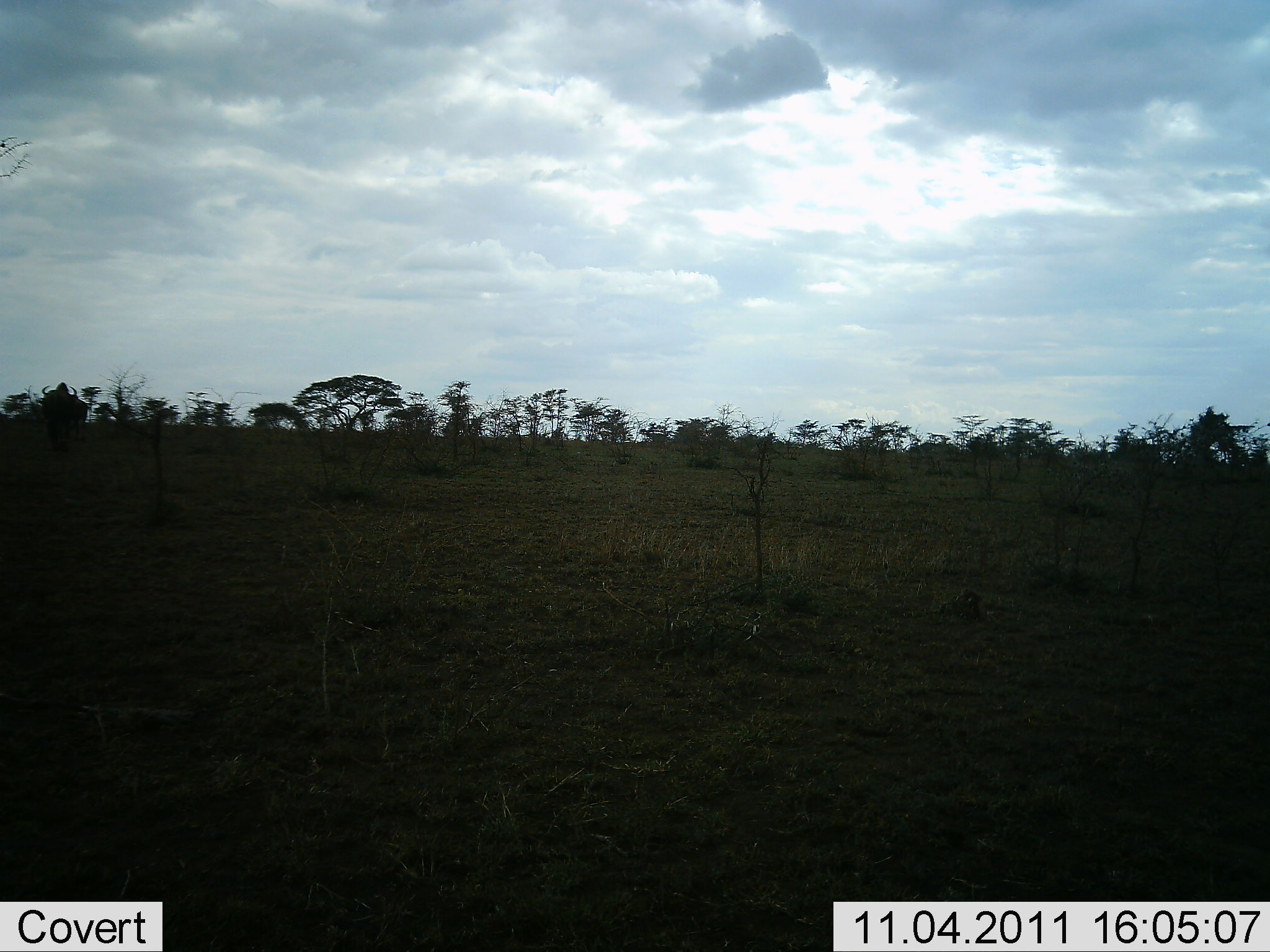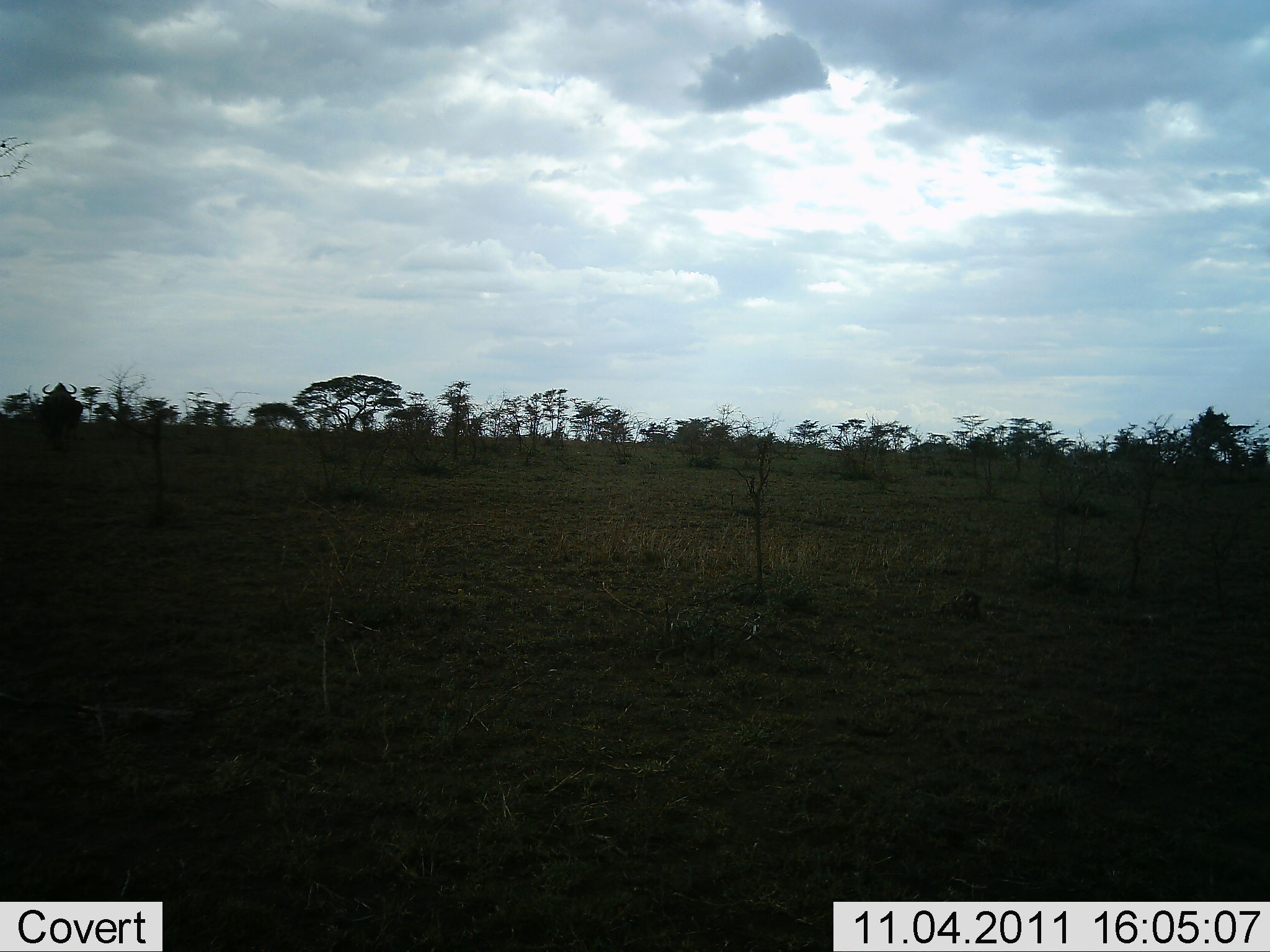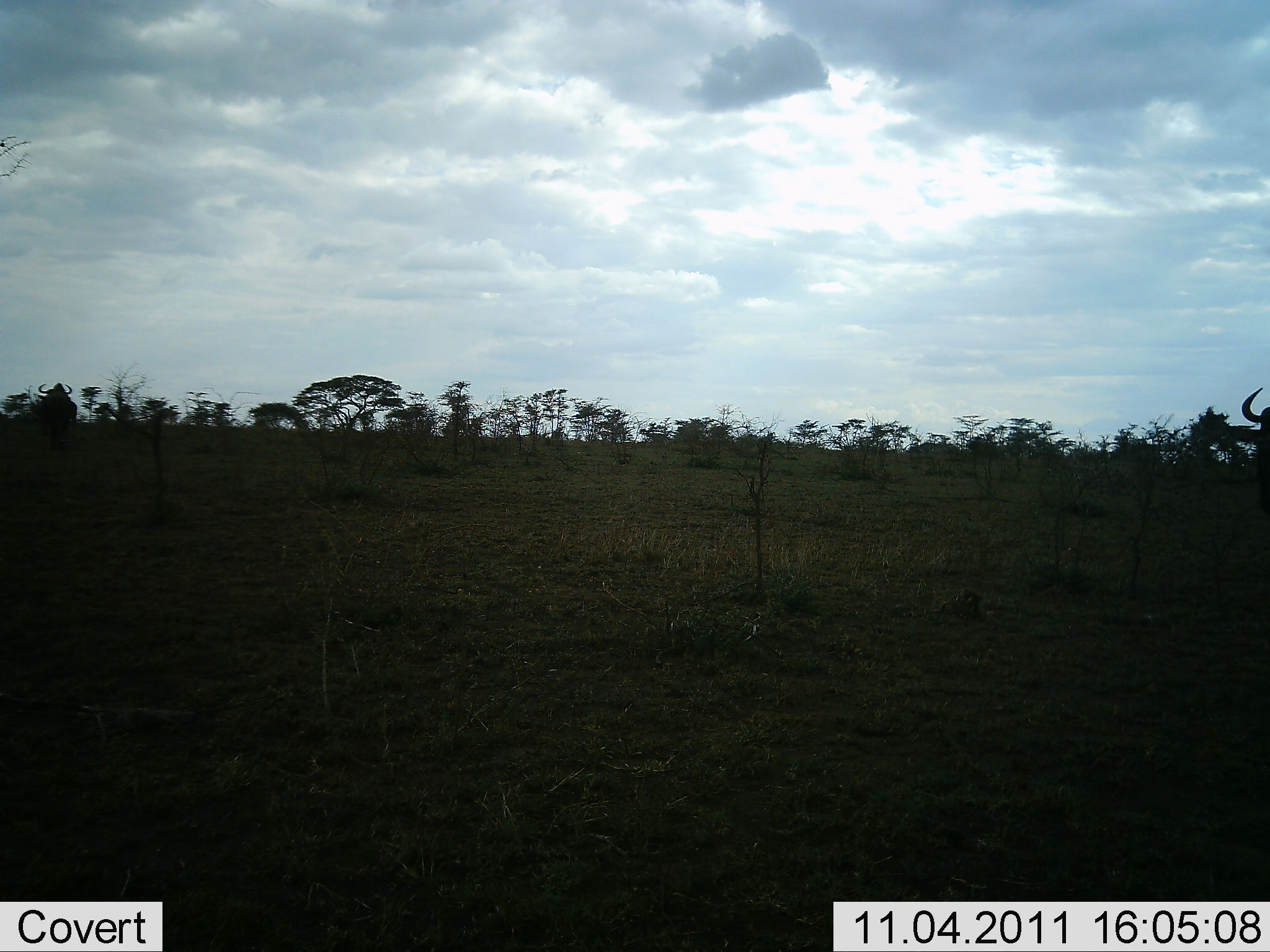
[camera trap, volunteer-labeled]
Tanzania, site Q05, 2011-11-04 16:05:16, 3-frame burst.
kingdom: Animalia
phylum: Chordata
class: Mammalia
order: Artiodactyla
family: Bovidae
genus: Connochaetes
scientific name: Connochaetes taurinus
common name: blue wildebeest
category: wildebeest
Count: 2.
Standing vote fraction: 40%.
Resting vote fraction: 0%.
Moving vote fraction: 70%.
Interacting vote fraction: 0%.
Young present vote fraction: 0%.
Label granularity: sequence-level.